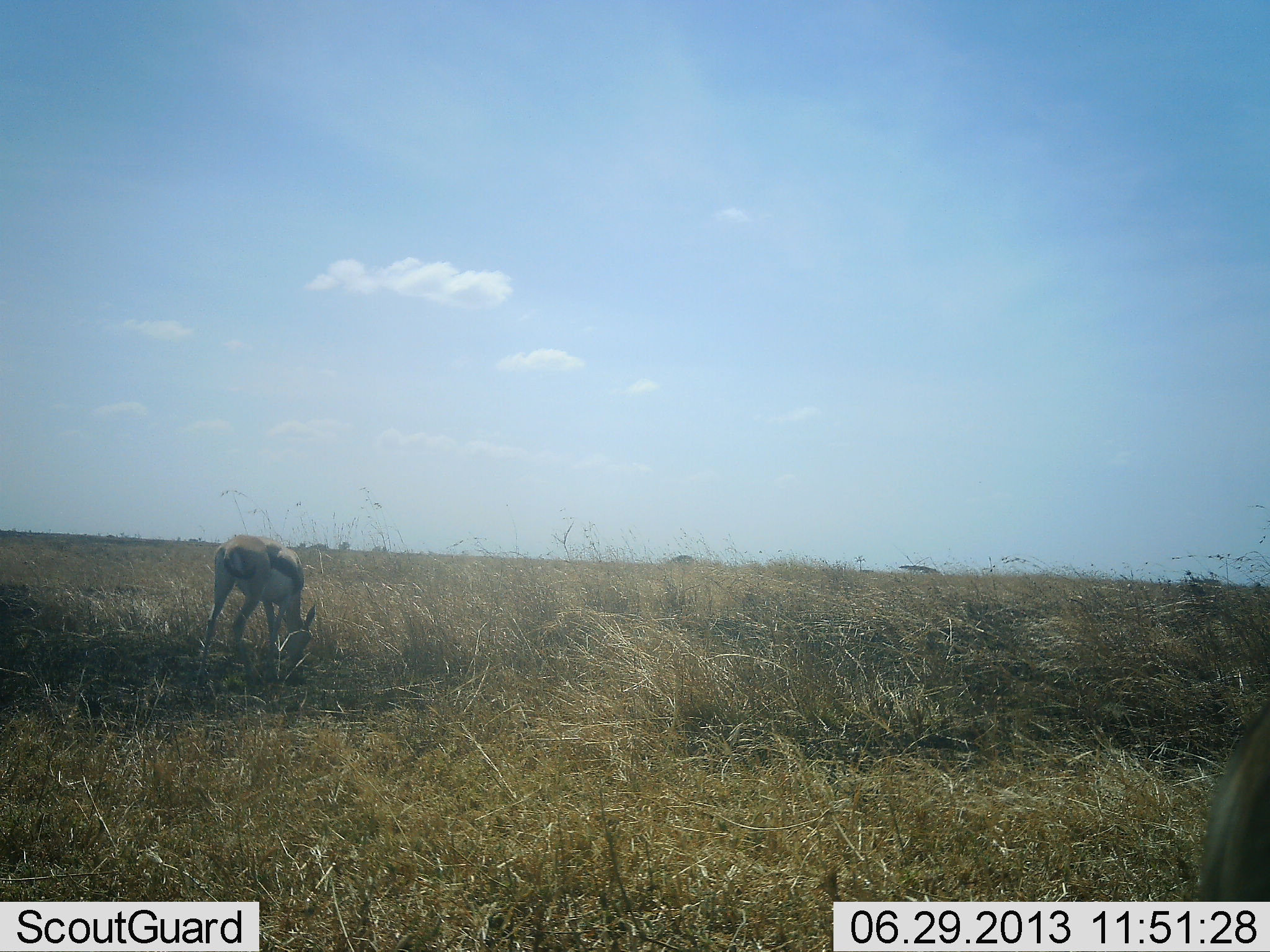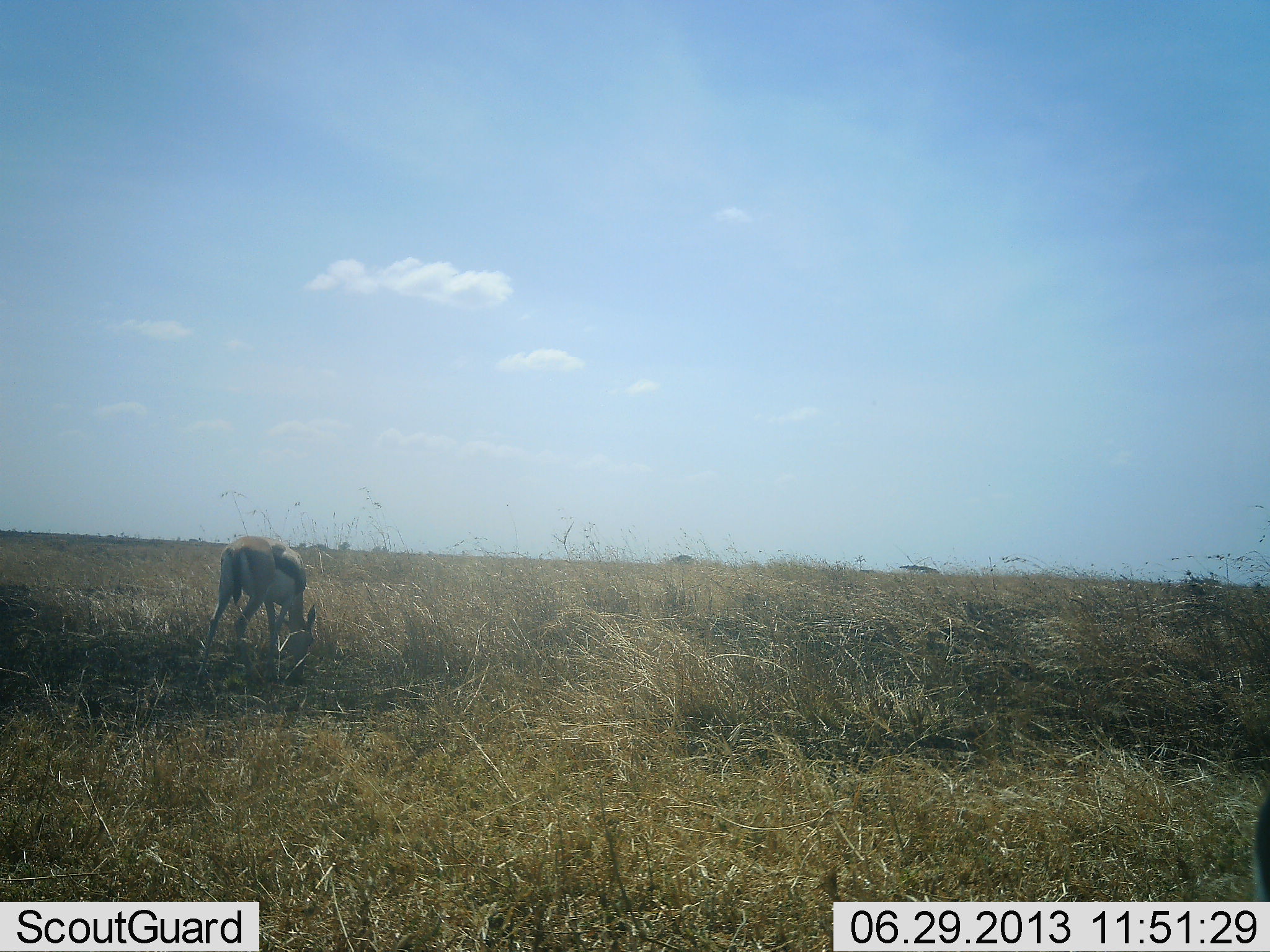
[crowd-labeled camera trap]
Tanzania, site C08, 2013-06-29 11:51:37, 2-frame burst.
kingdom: Animalia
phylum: Chordata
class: Mammalia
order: Artiodactyla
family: Bovidae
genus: Eudorcas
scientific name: Eudorcas thomsonii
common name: thomson's gazelle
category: gazellethomsons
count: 2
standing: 55%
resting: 5%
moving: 14%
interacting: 0%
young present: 0%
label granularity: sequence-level